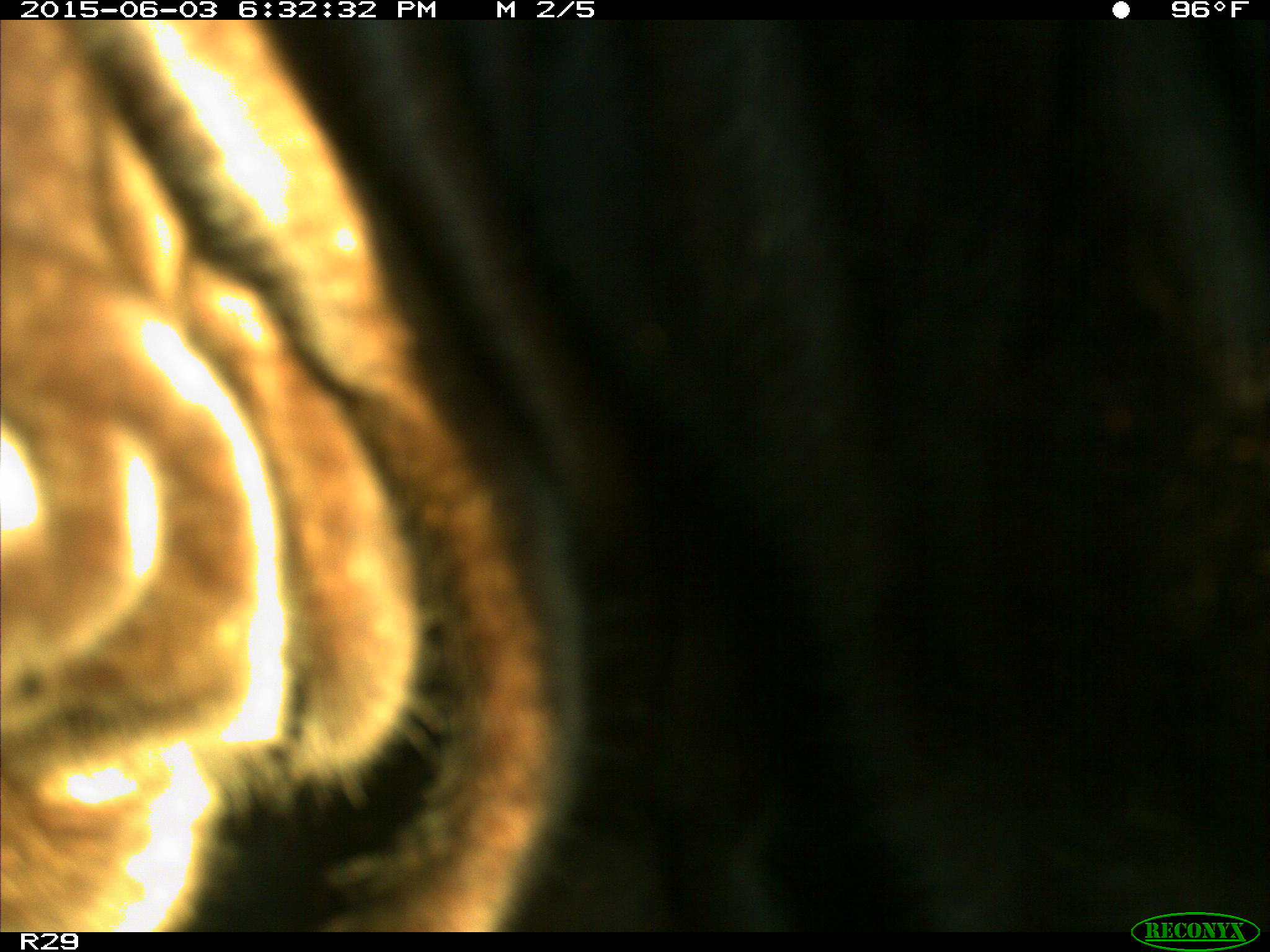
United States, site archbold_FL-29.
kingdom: Animalia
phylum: Chordata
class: Mammalia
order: Artiodactyla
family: Bovidae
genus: Bos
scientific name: Bos taurus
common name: domestic cow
Bos taurus (domestic cow).